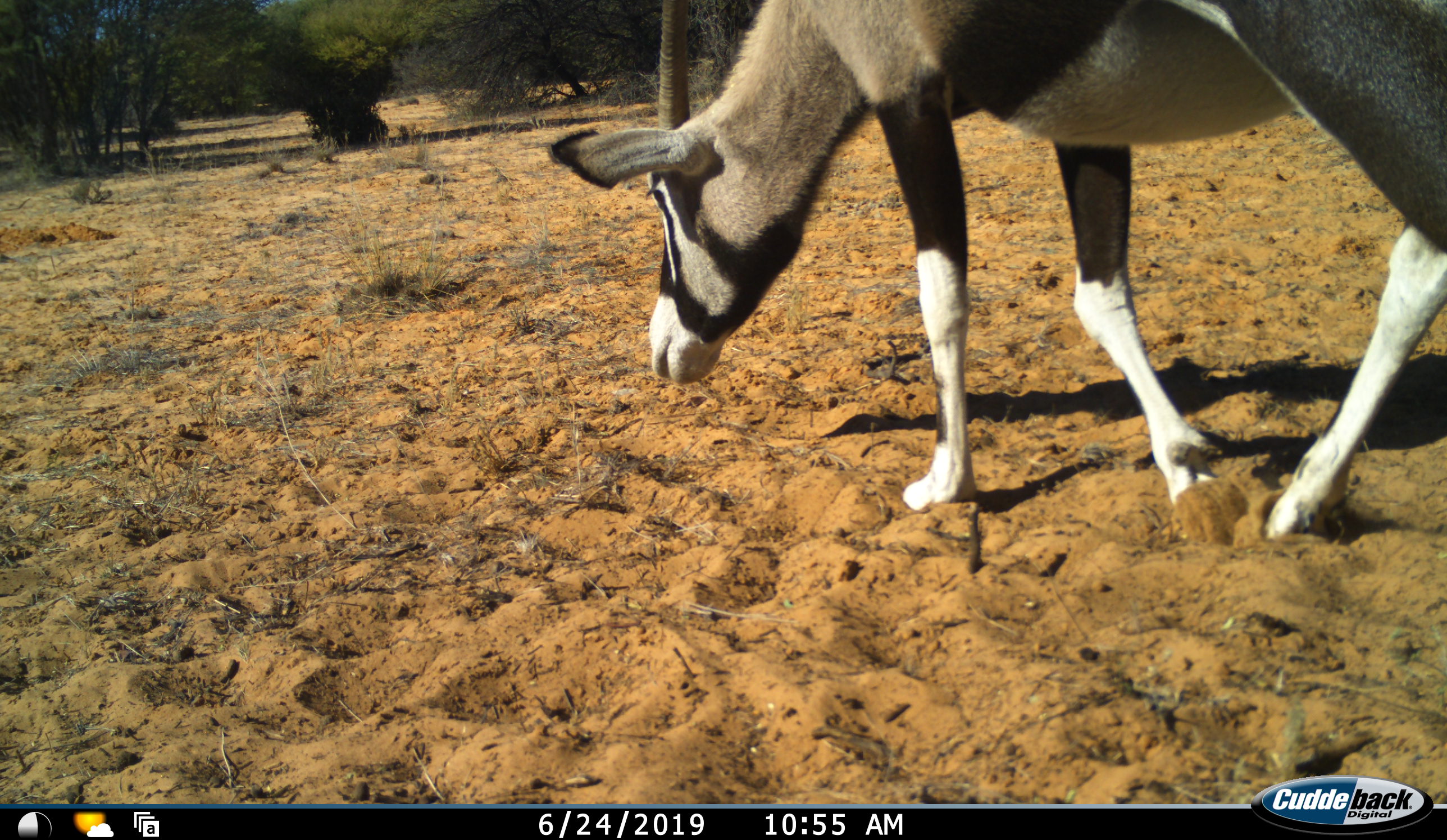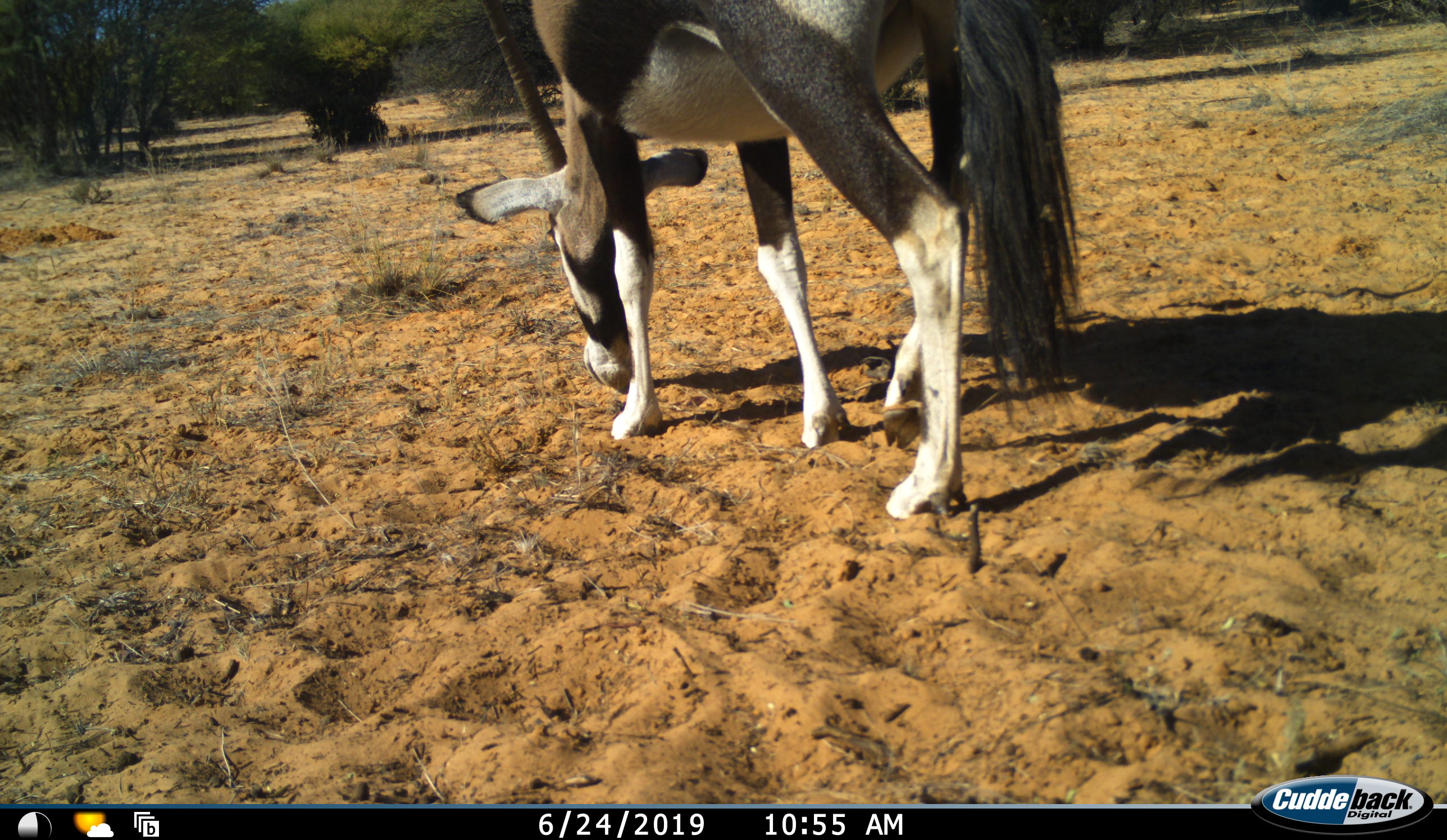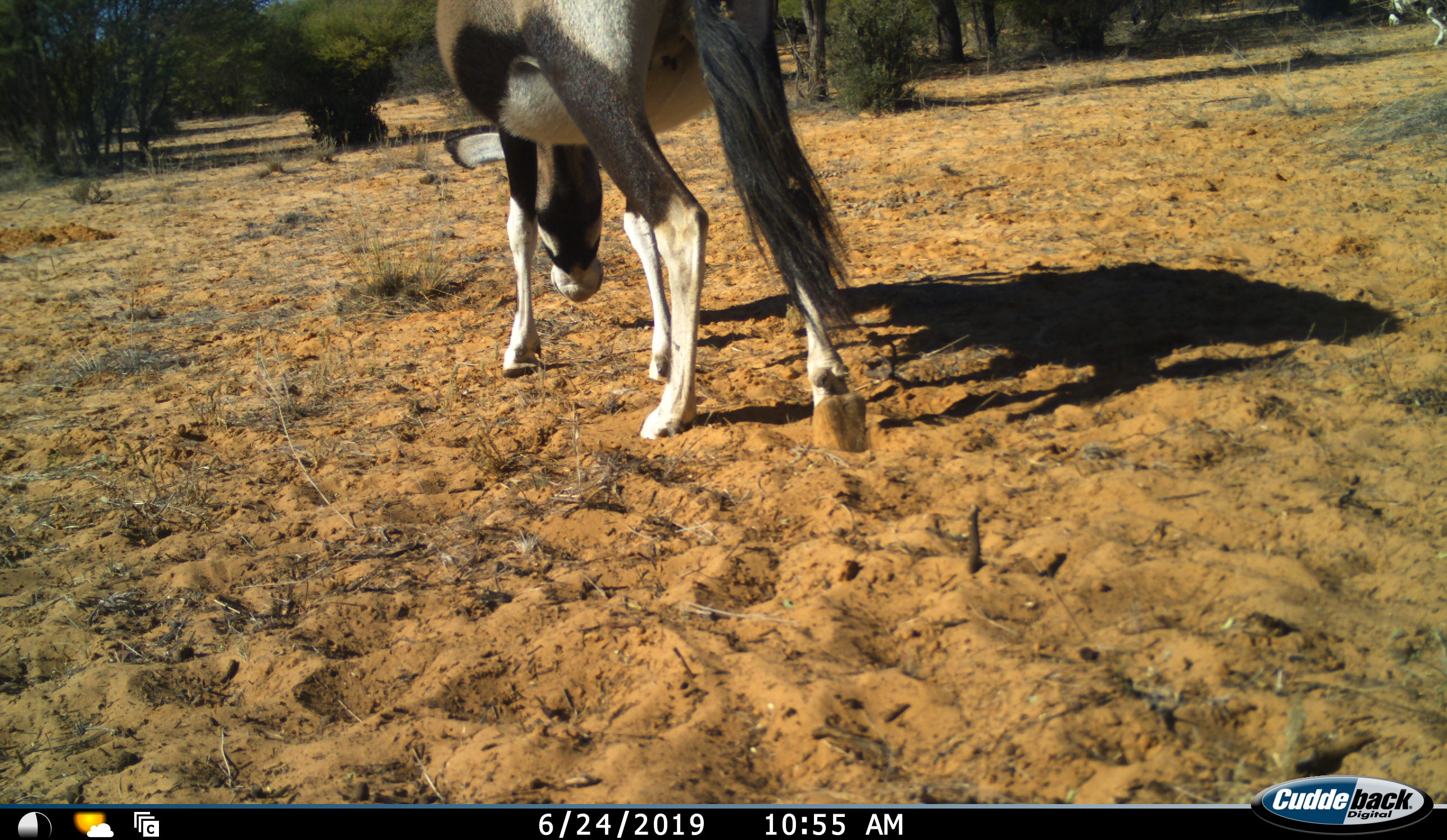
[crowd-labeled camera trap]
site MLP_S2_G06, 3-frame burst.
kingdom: Animalia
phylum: Chordata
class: Mammalia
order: Artiodactyla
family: Bovidae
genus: Oryx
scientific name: Oryx gazella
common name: gemsbok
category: oryx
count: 1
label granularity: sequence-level